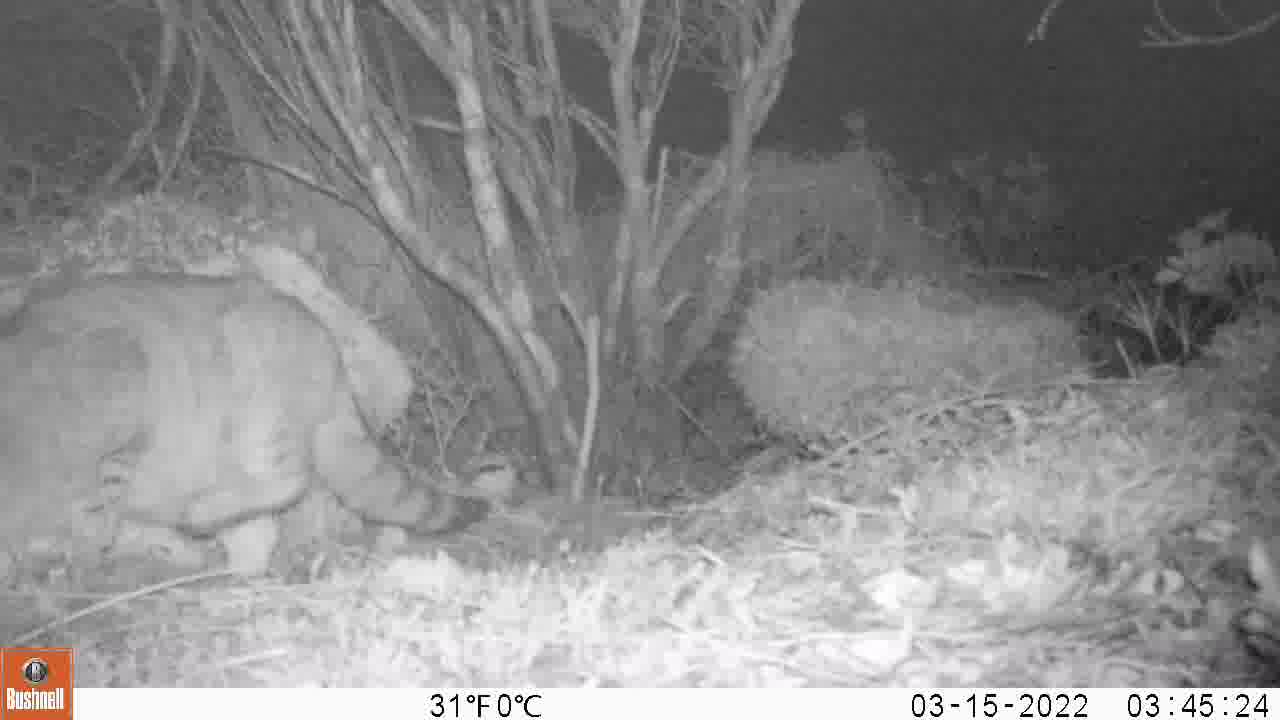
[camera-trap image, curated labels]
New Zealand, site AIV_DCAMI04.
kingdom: Animalia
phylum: Chordata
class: Mammalia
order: Carnivora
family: Felidae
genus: Felis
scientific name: Felis catus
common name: domestic cat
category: cat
Cat (domestic cat) (Felis catus).